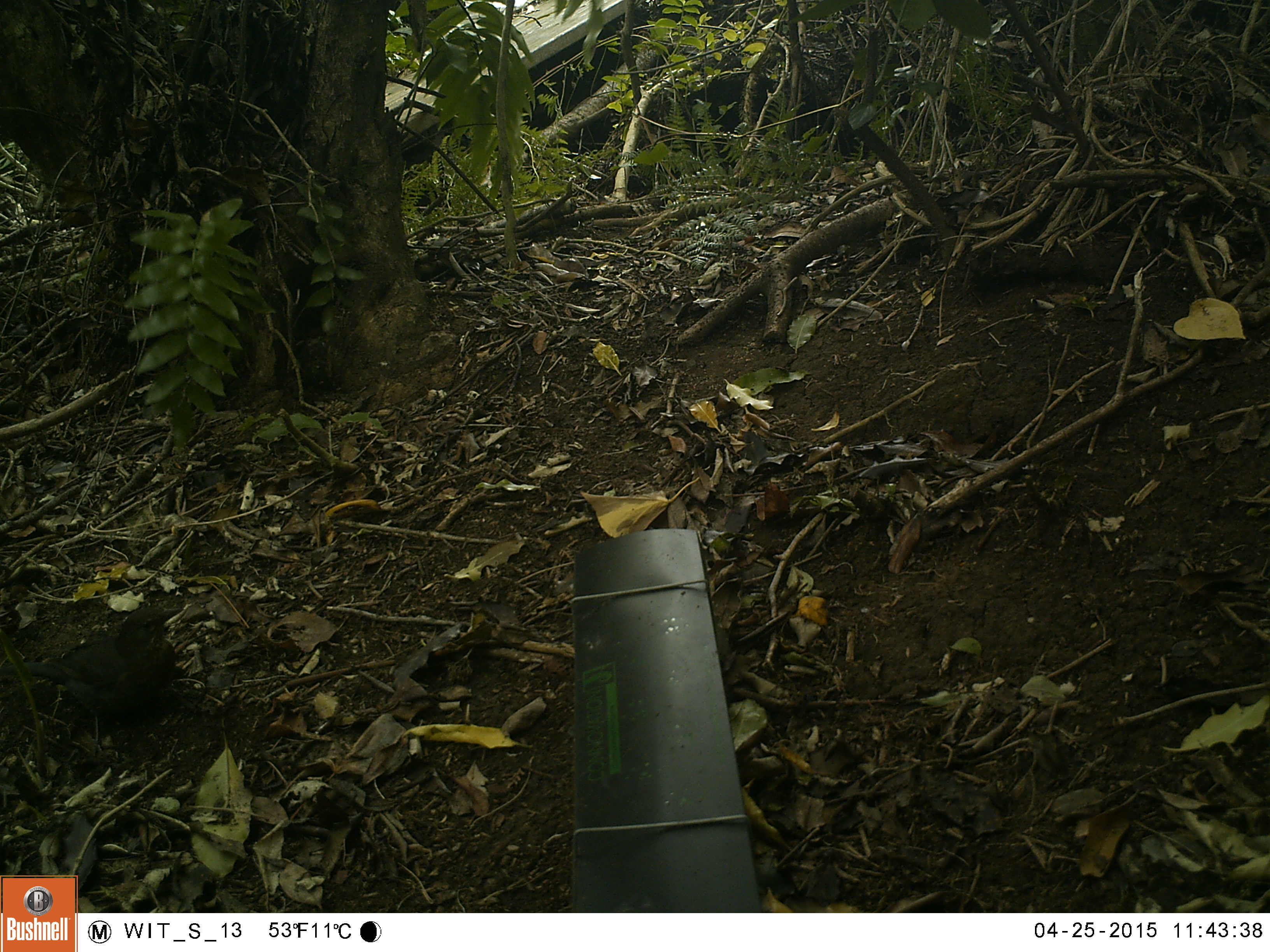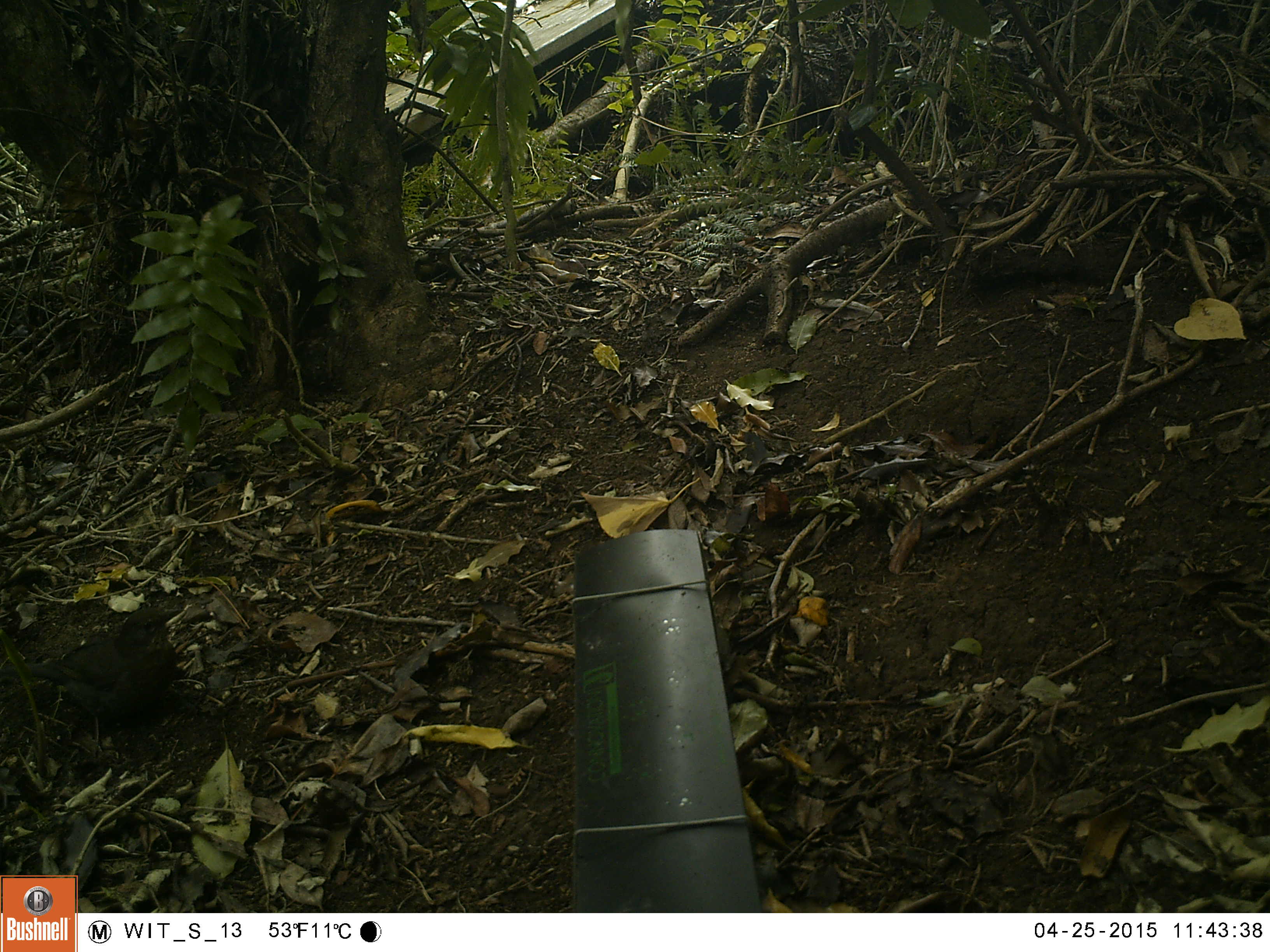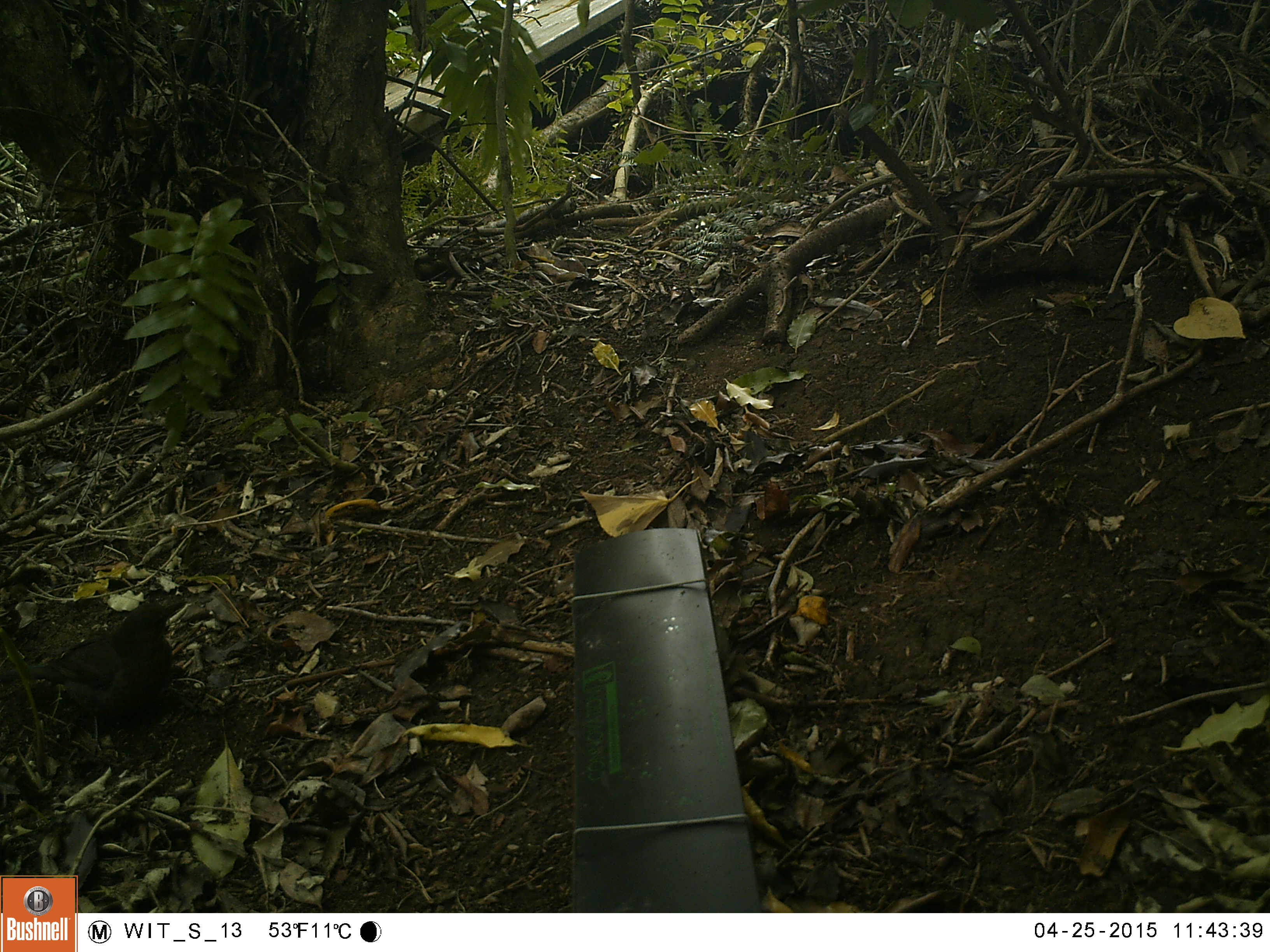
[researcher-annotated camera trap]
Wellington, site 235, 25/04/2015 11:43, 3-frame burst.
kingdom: Animalia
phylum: Chordata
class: Aves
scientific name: Aves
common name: bird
Bird (Aves).